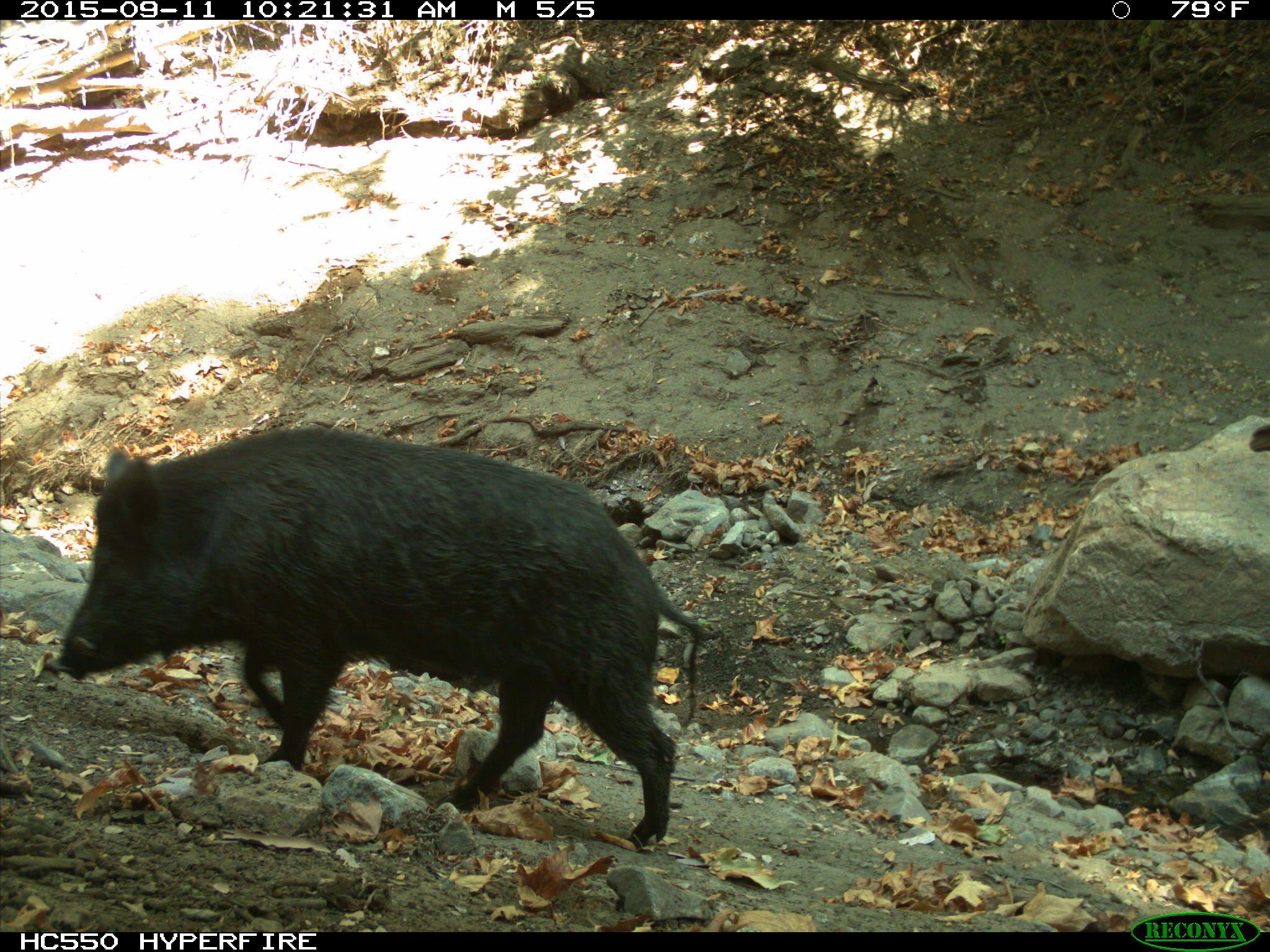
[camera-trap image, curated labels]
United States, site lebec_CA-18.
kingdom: Animalia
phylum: Chordata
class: Mammalia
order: Artiodactyla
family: Suidae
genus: Sus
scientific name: Sus scrofa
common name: wild boar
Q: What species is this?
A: Sus scrofa (wild boar).